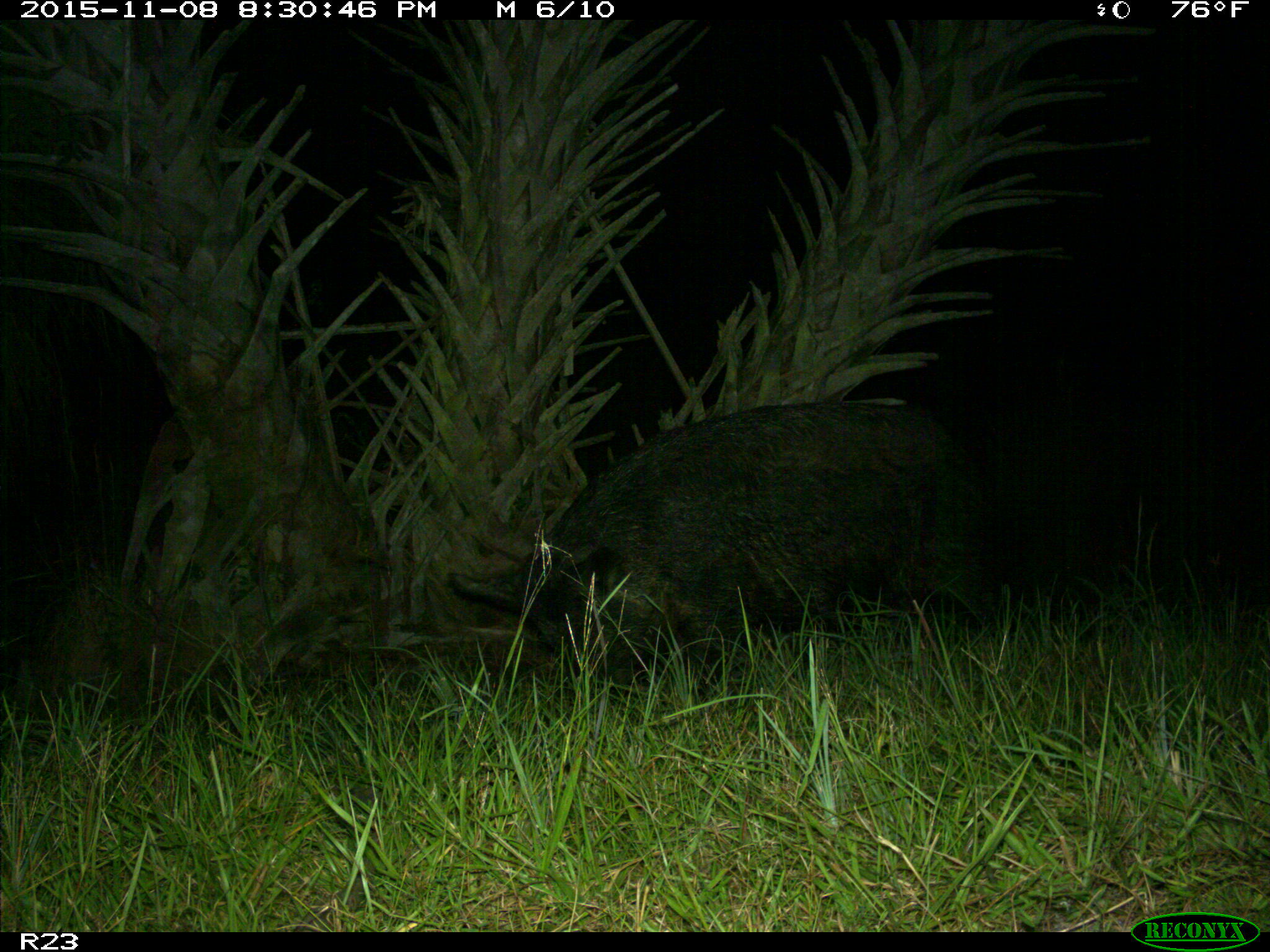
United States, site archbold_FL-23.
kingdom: Animalia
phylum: Chordata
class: Mammalia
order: Artiodactyla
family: Suidae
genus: Sus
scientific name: Sus scrofa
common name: wild boar